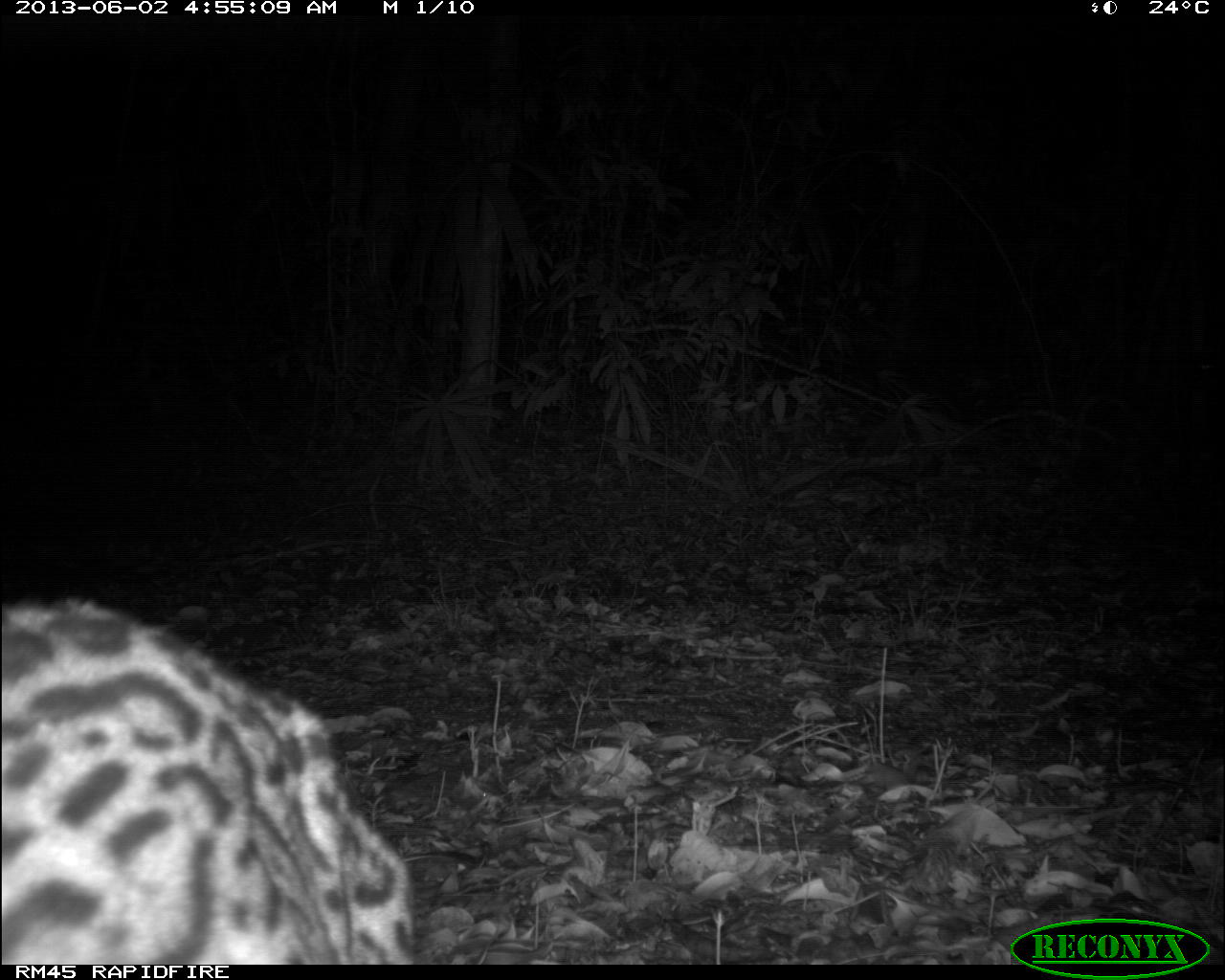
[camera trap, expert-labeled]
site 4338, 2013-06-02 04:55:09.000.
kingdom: Animalia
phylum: Chordata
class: Mammalia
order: Carnivora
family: Felidae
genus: Leopardus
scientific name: Leopardus pardalis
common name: ocelot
Leopardus pardalis (ocelot), count 1, sex female.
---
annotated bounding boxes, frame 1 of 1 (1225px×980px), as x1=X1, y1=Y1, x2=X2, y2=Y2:
leopardus pardalis: x1=0, y1=592, x2=416, y2=961